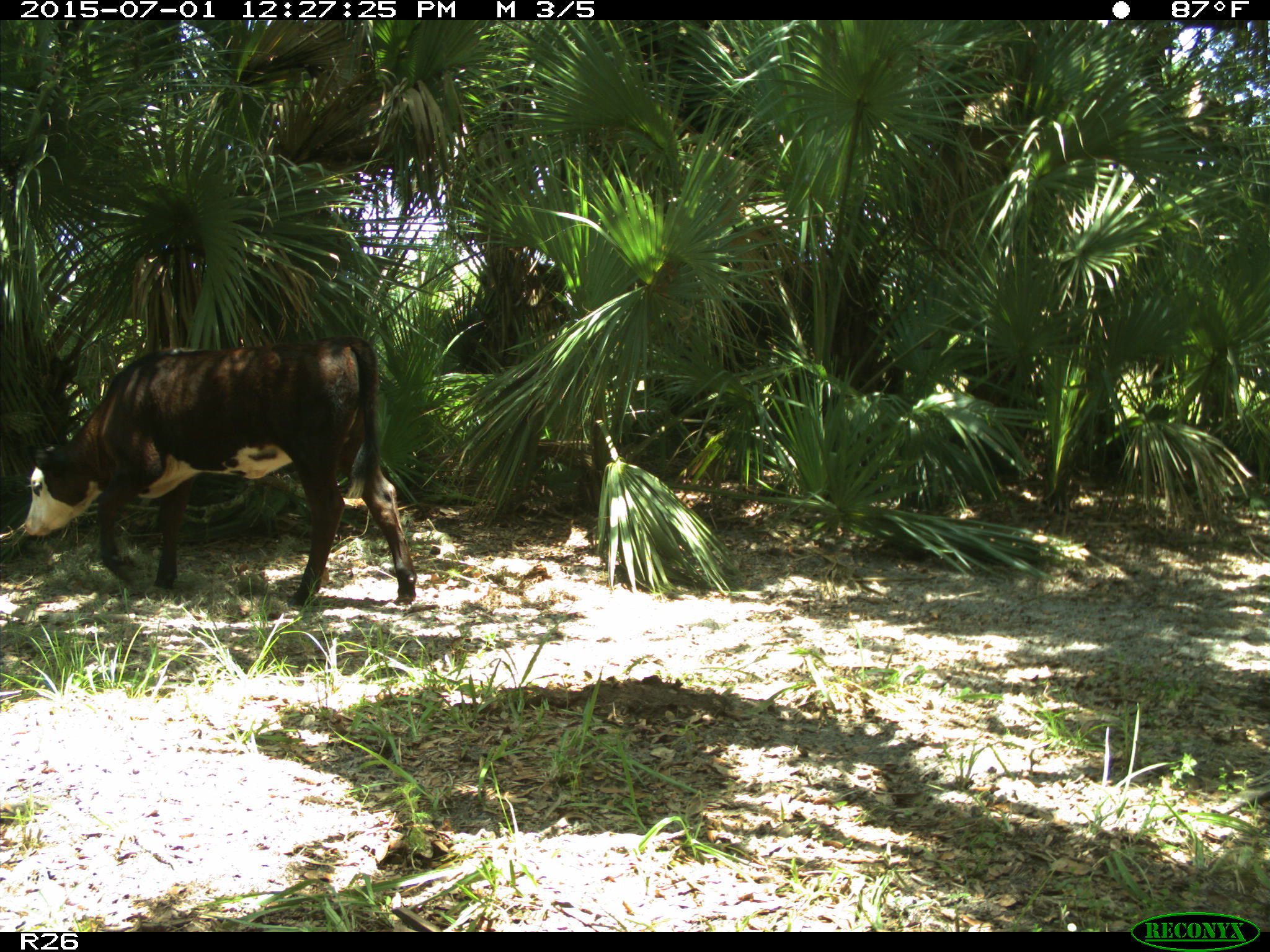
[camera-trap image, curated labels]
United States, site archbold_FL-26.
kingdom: Animalia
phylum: Chordata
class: Mammalia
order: Artiodactyla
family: Bovidae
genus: Bos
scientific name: Bos taurus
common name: domestic cow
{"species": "Bos taurus (domestic cow)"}